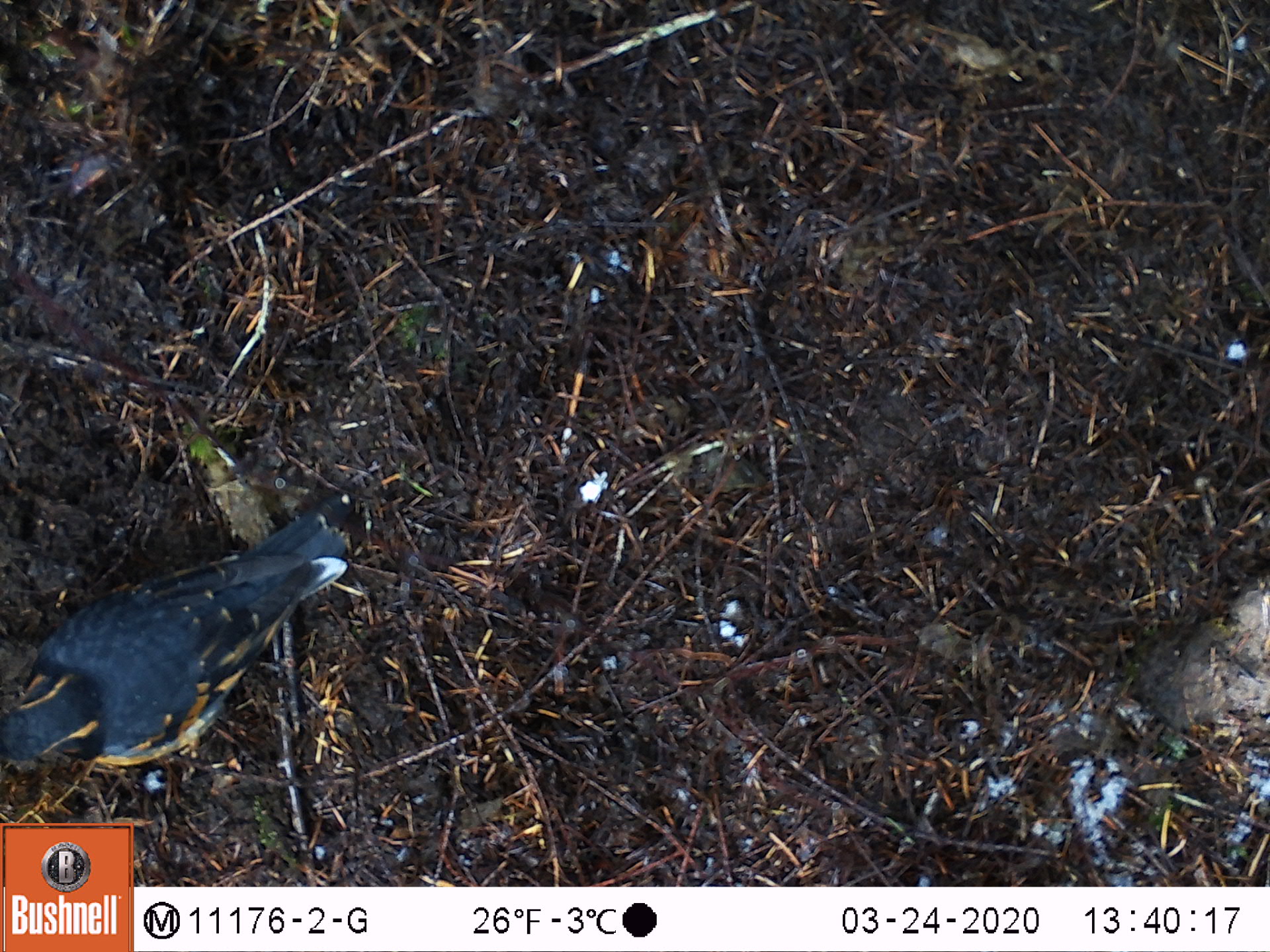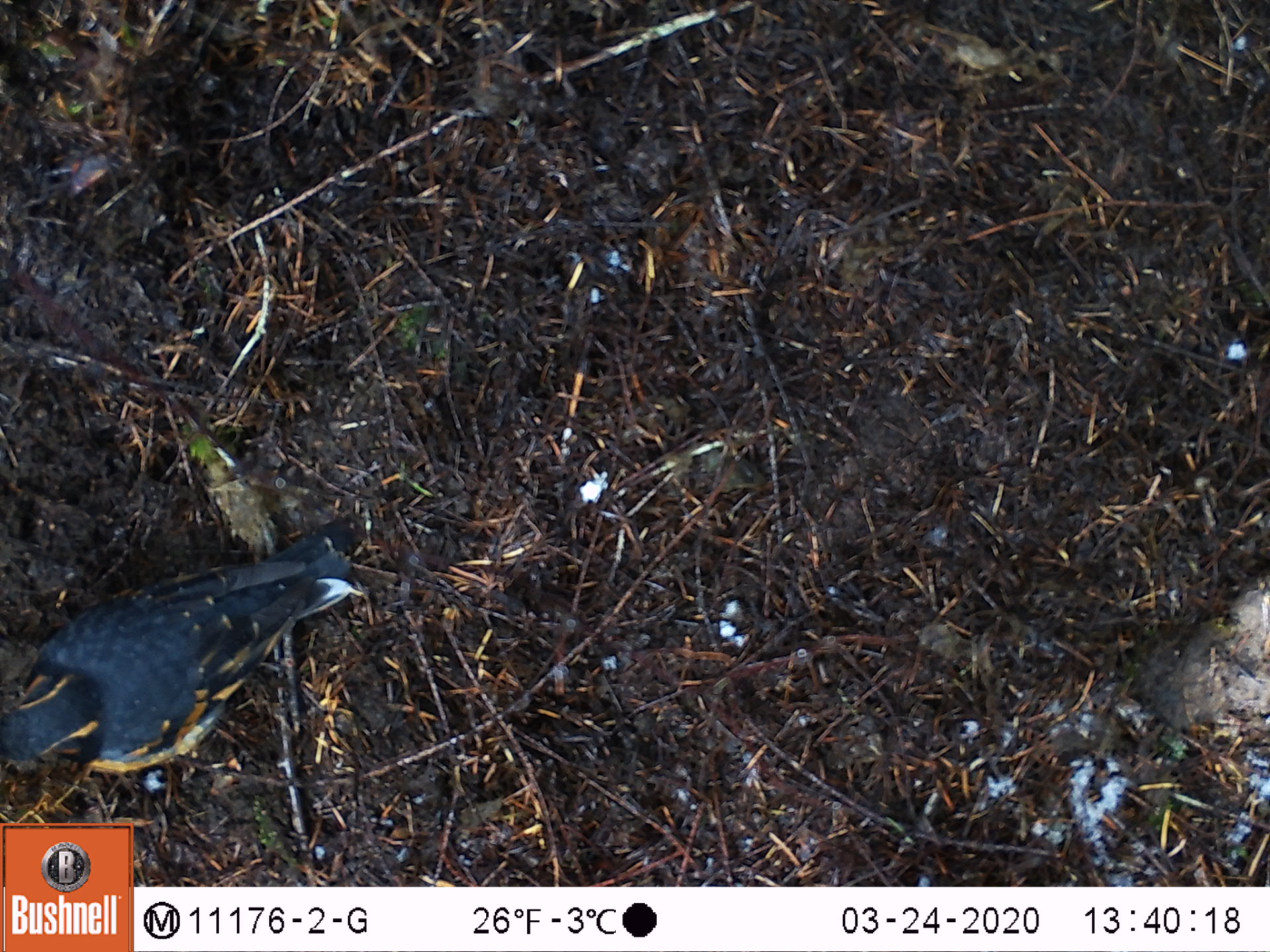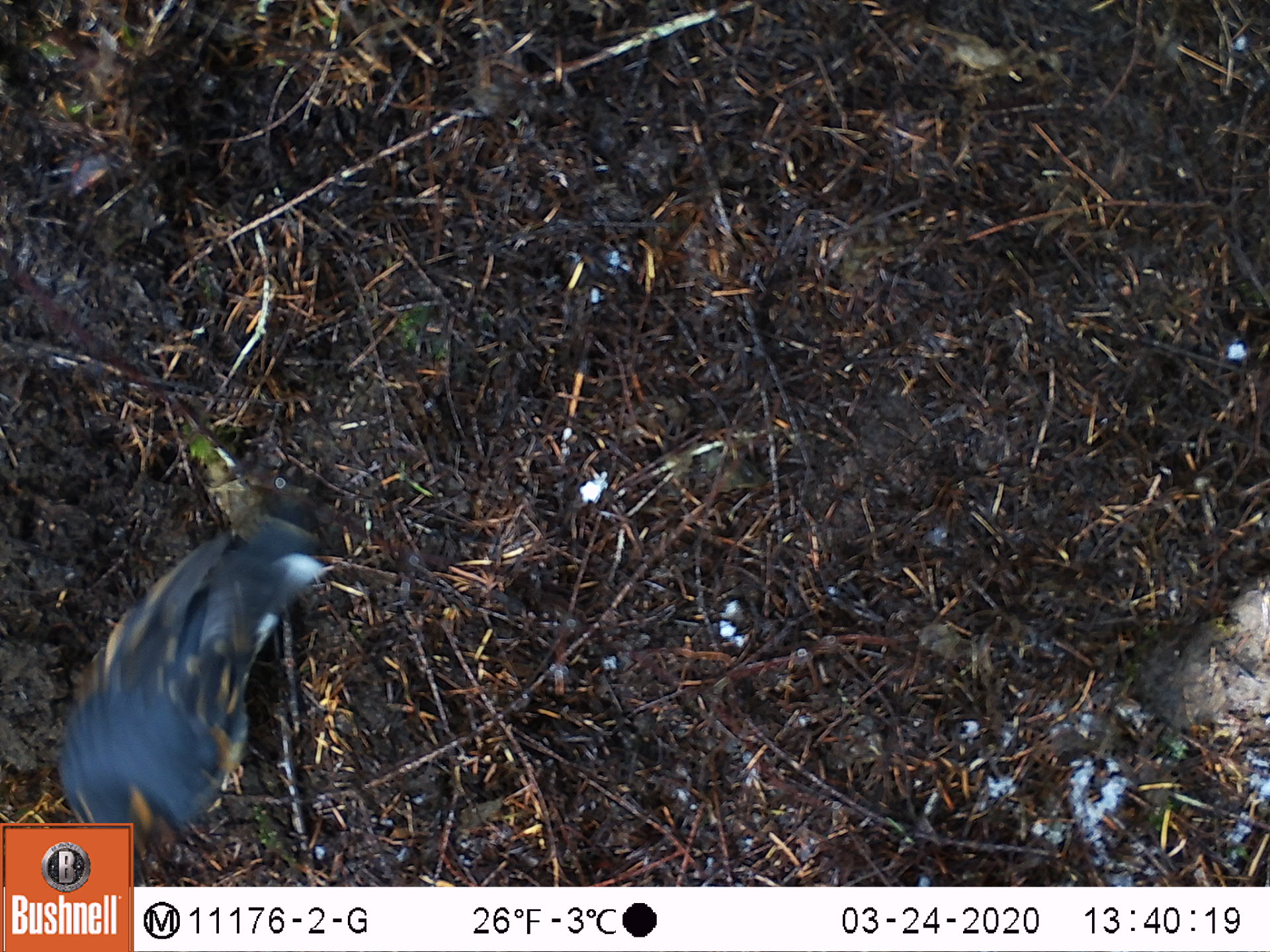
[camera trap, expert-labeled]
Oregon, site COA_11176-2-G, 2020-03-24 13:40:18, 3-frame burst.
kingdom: Animalia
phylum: Chordata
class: Aves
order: Passeriformes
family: Turdidae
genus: Ixoreus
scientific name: Ixoreus naevius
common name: varied thrush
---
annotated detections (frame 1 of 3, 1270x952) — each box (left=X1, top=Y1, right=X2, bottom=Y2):
varied thrush: (left=2, top=514, right=354, bottom=784)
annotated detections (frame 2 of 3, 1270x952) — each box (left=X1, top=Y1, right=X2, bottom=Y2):
varied thrush: (left=3, top=539, right=357, bottom=782)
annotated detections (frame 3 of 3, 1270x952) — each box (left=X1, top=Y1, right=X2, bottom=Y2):
varied thrush: (left=55, top=509, right=322, bottom=820)